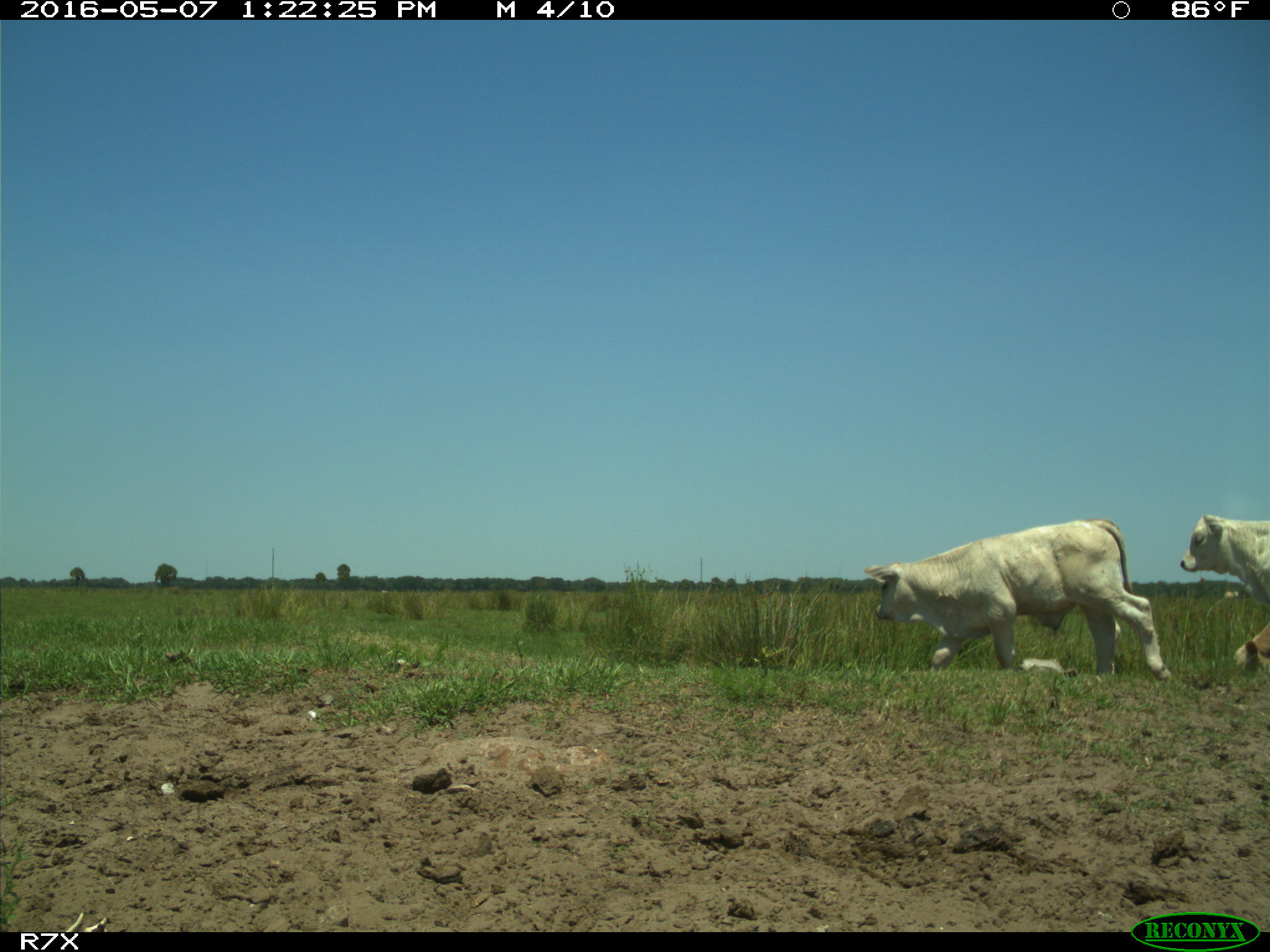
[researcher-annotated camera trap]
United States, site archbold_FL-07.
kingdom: Animalia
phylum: Chordata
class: Mammalia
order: Artiodactyla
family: Bovidae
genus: Bos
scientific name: Bos taurus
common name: domestic cow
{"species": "Bos taurus (domestic cow)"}